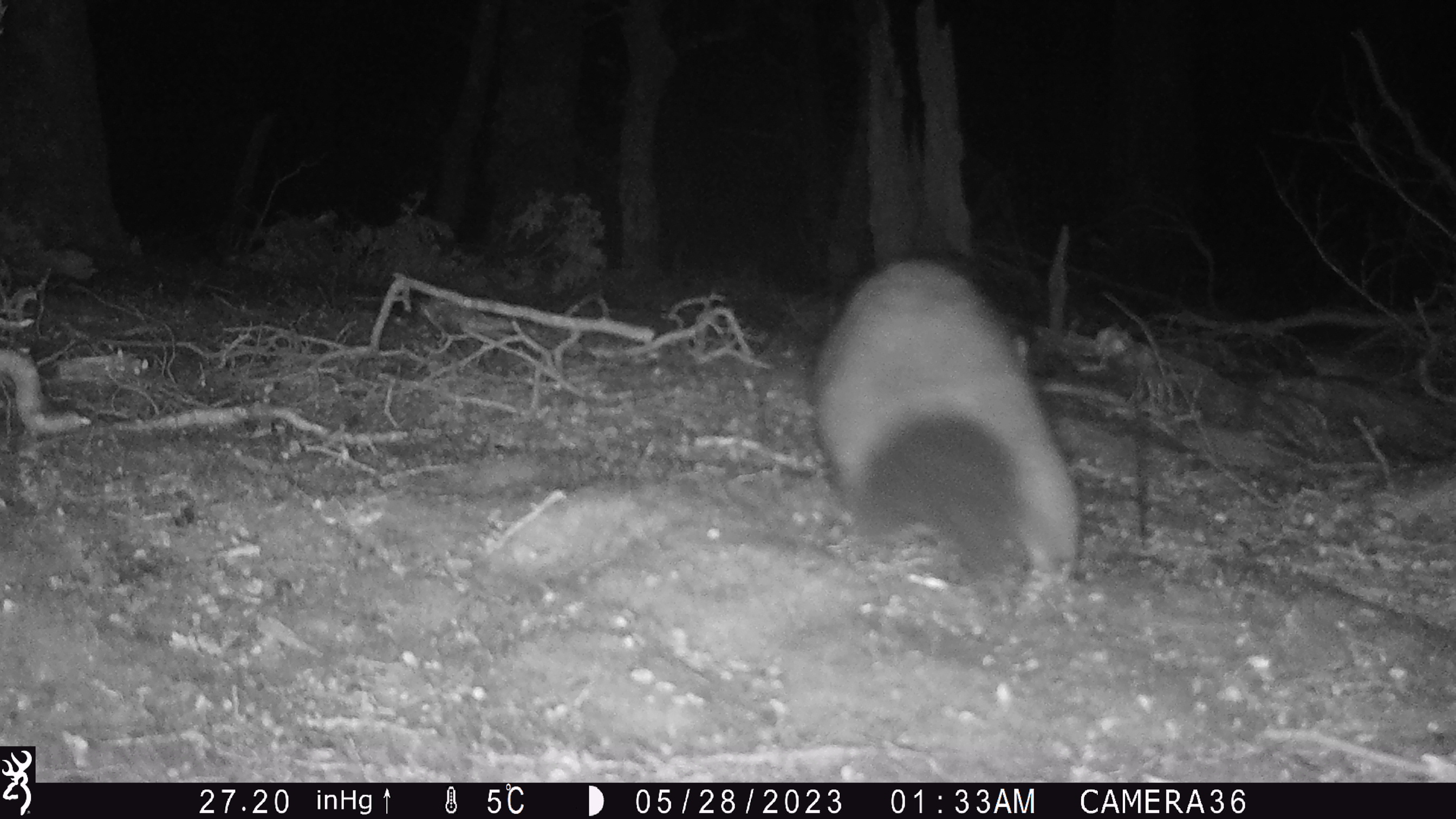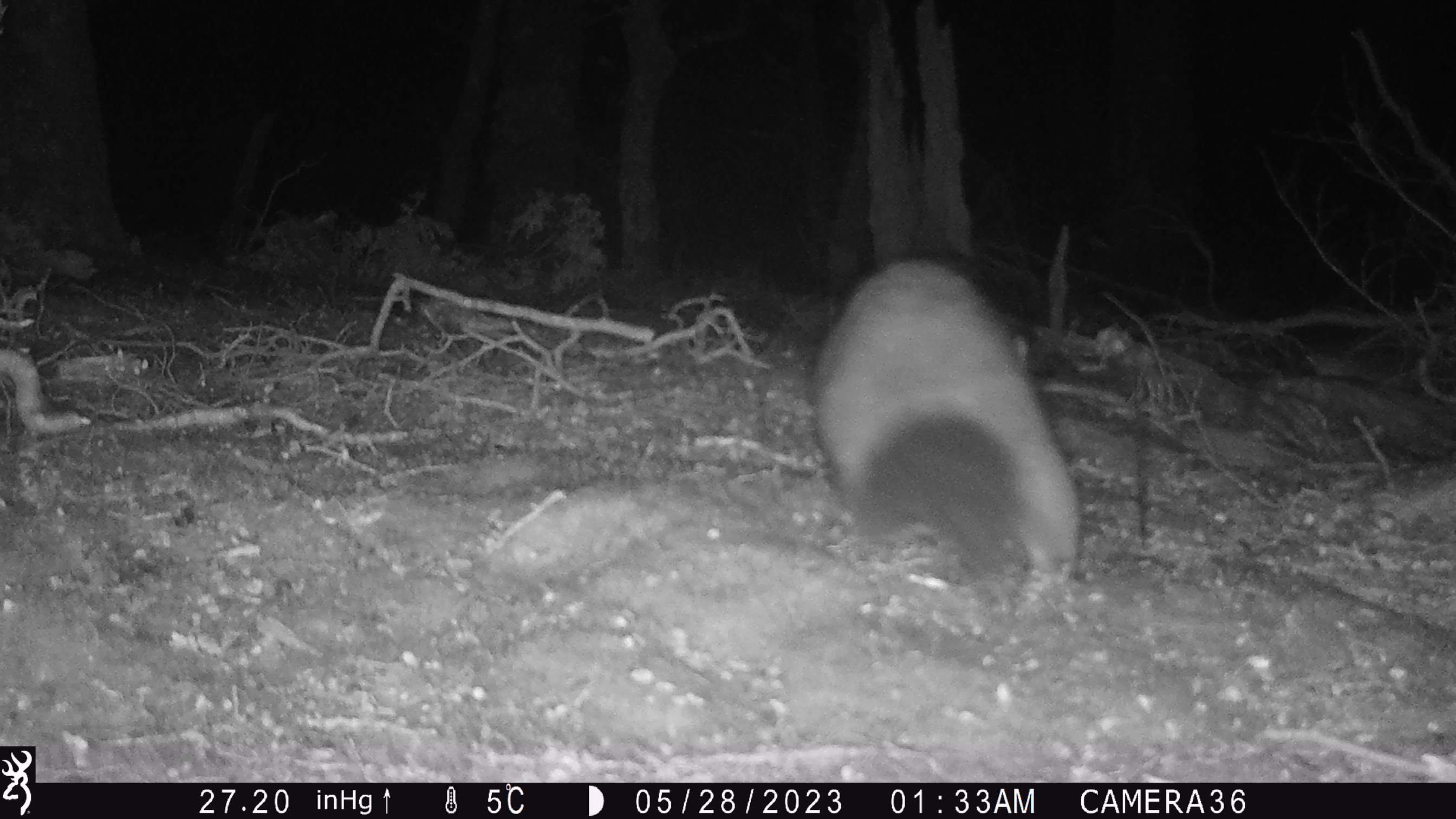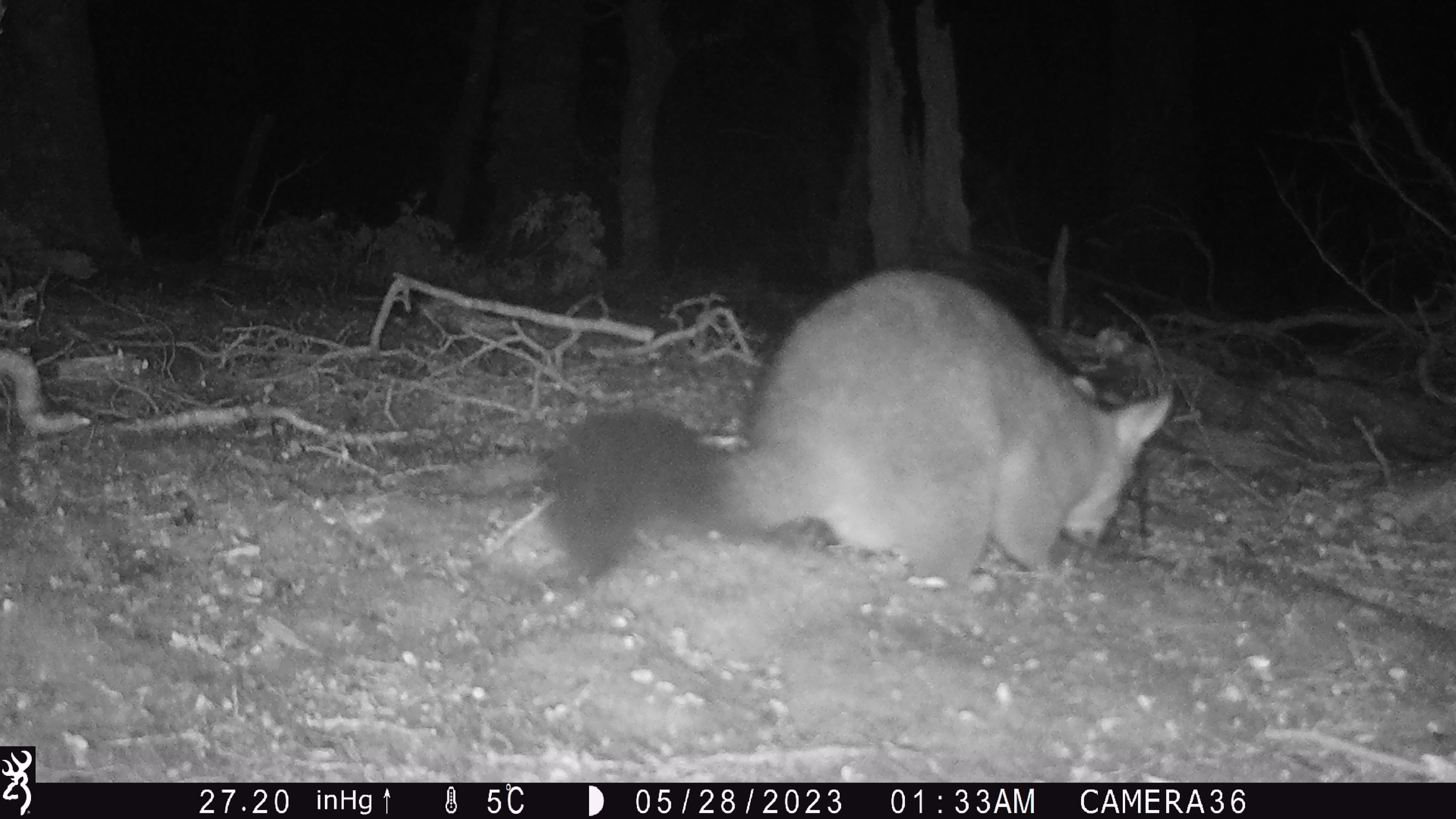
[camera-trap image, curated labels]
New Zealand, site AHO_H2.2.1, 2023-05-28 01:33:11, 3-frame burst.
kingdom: Animalia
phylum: Chordata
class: Mammalia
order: Diprotodontia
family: Phalangeridae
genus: Trichosurus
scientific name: Trichosurus vulpecula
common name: common brushtail possum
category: possum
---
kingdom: Animalia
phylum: Chordata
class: Mammalia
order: Carnivora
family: Mustelidae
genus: Mustela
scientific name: Mustela erminea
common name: stoat